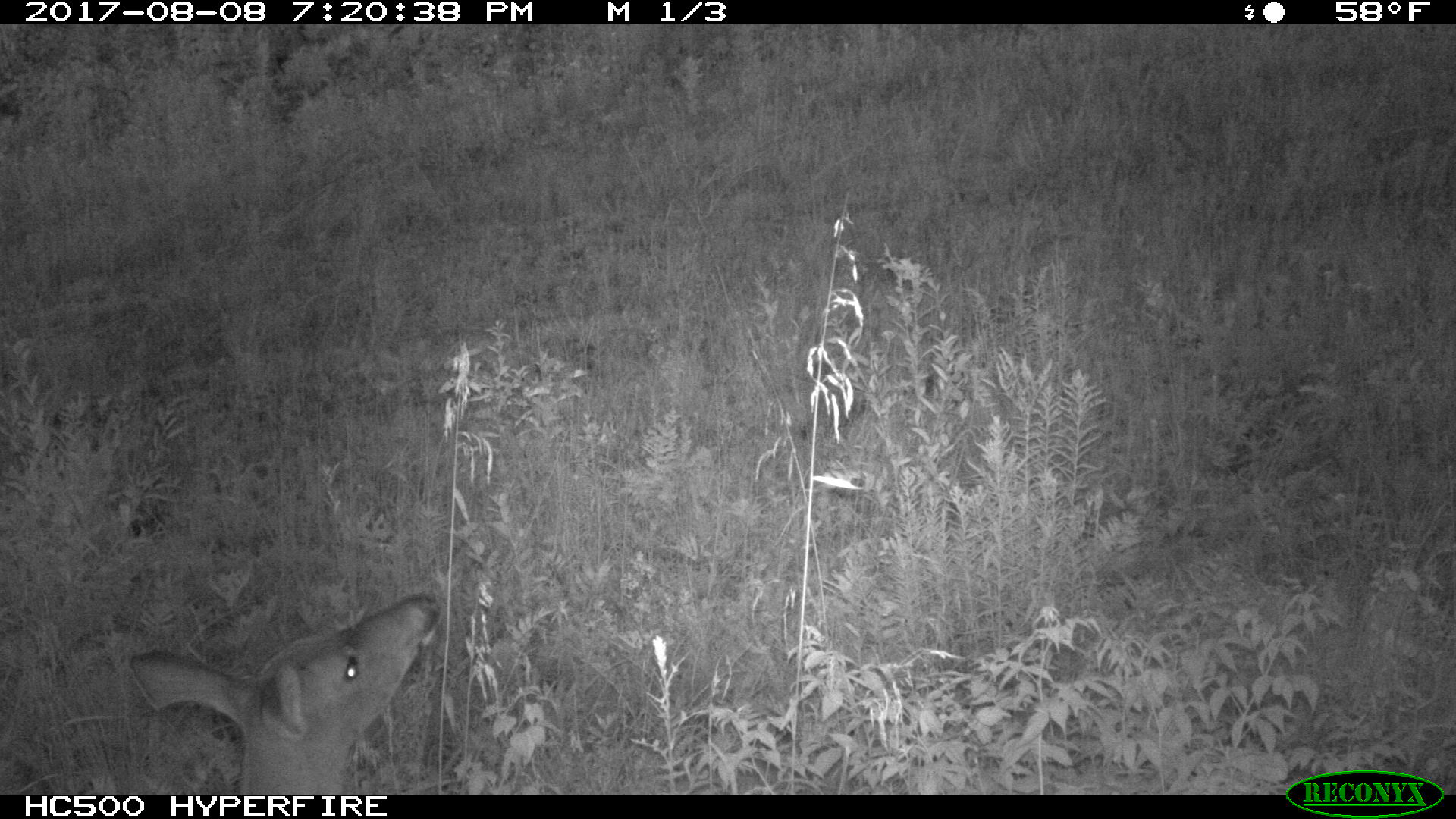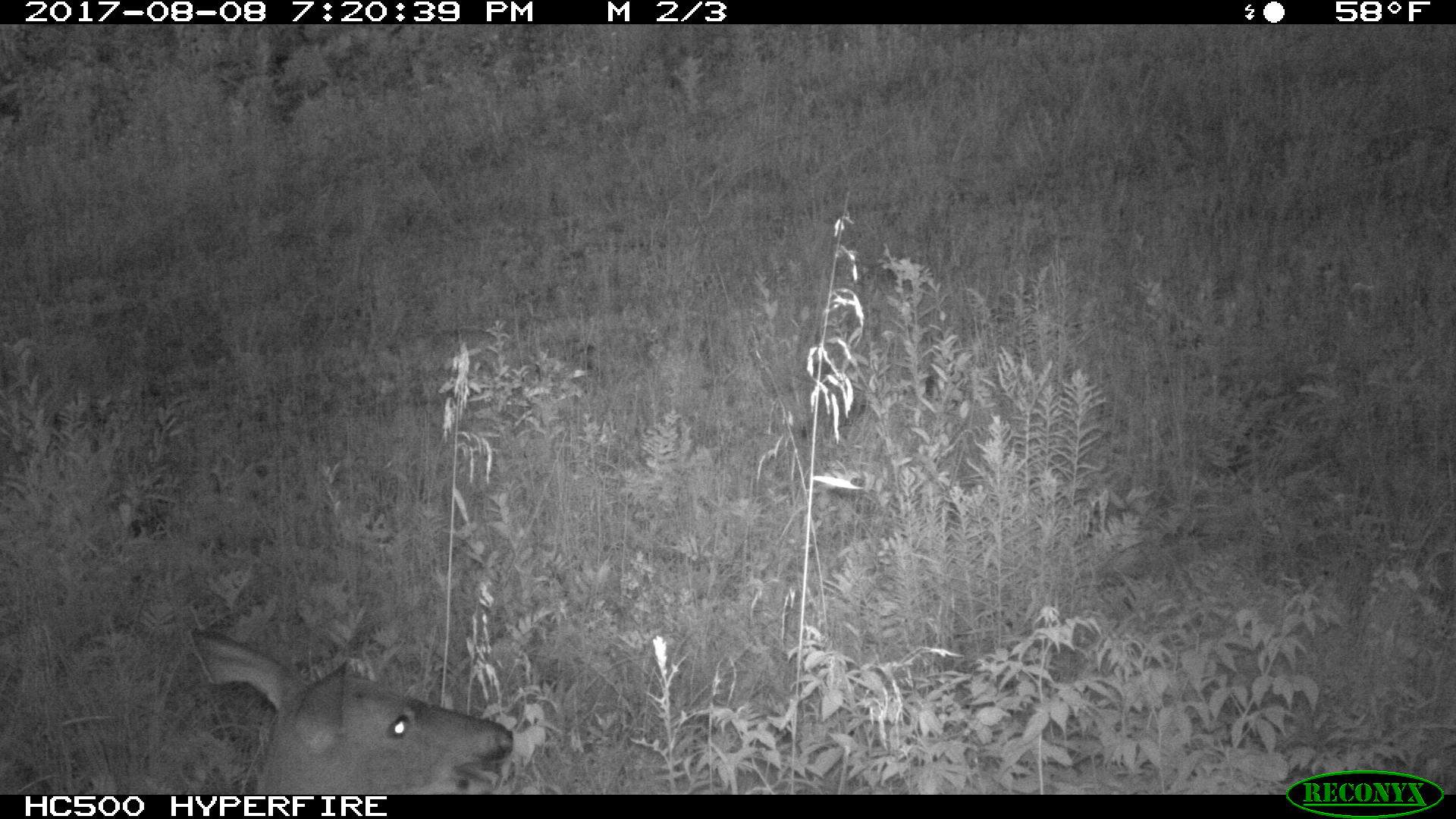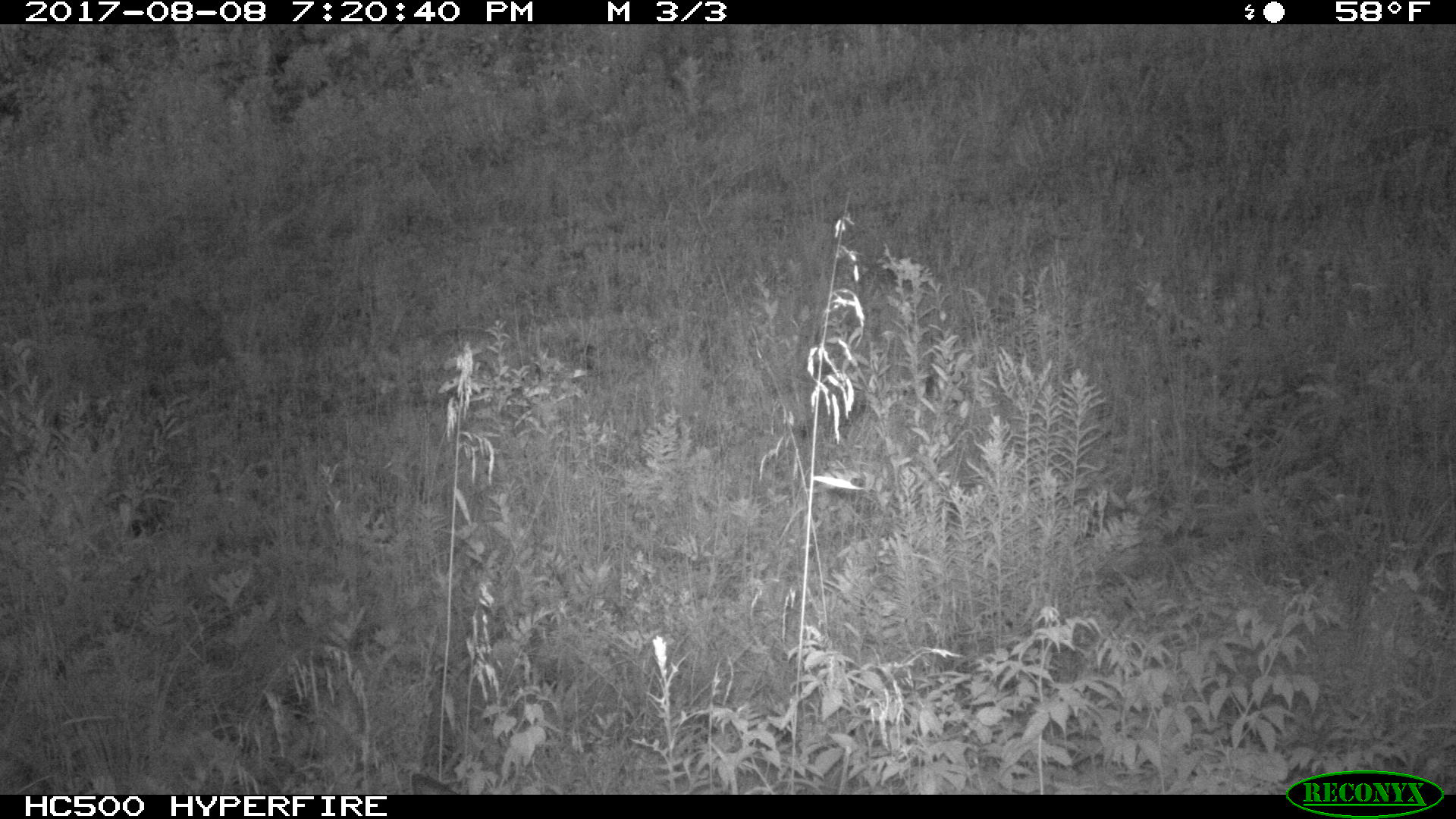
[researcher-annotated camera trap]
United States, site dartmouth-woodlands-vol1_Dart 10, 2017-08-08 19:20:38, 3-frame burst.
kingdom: Animalia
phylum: Chordata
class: Mammalia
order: Artiodactyla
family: Cervidae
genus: Odocoileus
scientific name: Odocoileus virginianus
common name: white-tailed deer